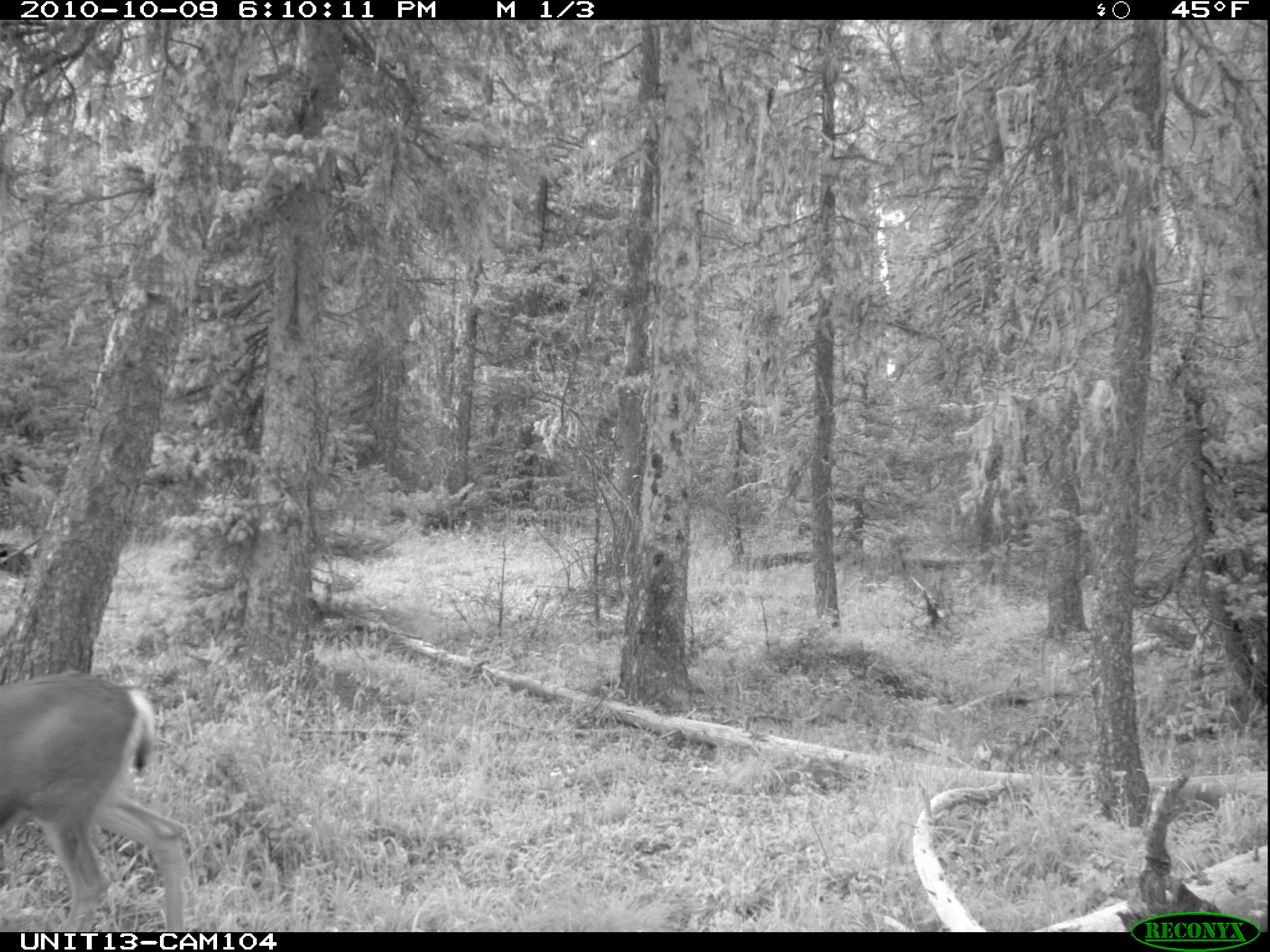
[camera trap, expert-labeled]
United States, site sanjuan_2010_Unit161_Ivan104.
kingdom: Animalia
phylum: Chordata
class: Mammalia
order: Artiodactyla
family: Cervidae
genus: Odocoileus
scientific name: Odocoileus hemionus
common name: mule deer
Odocoileus hemionus (mule deer).